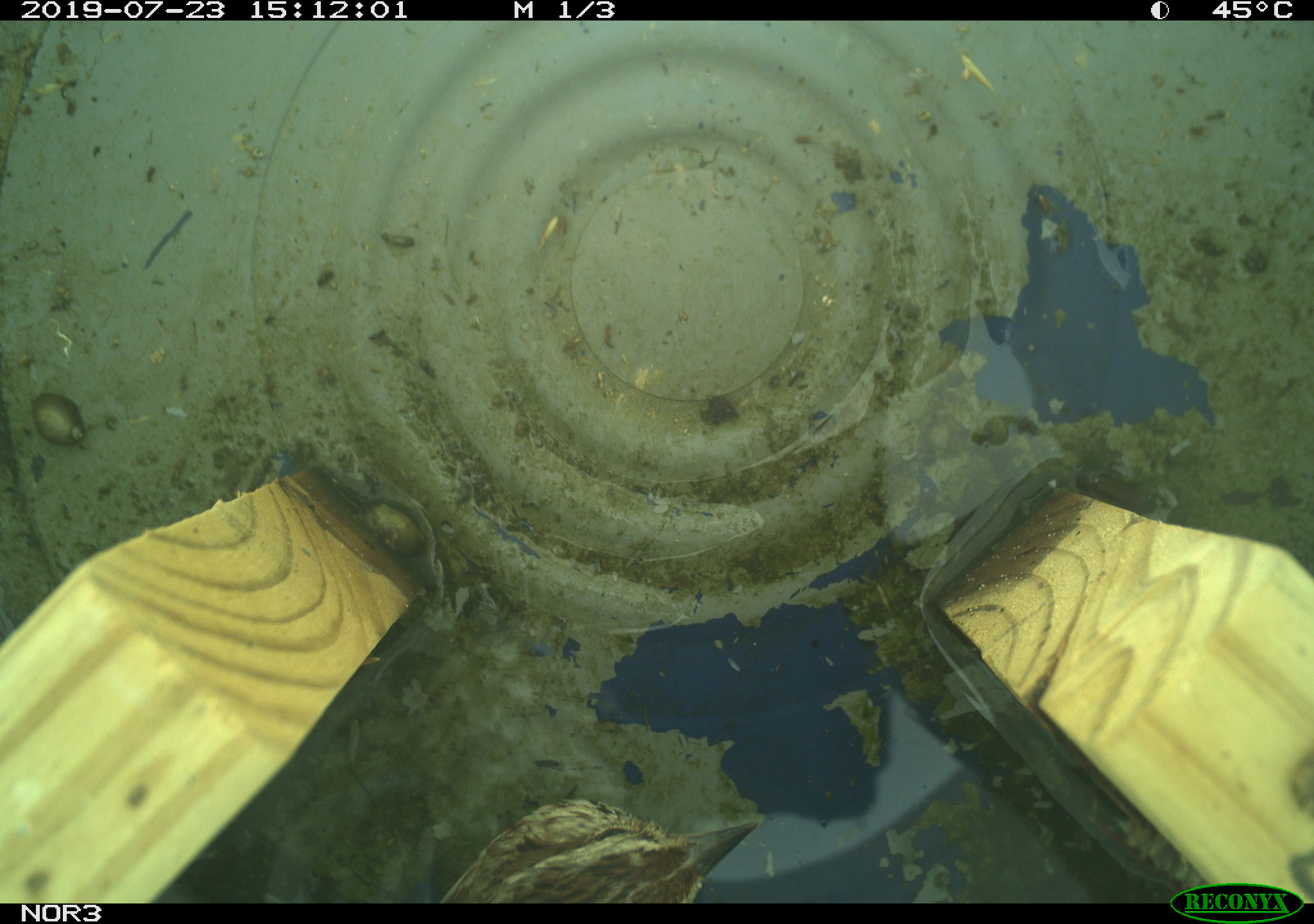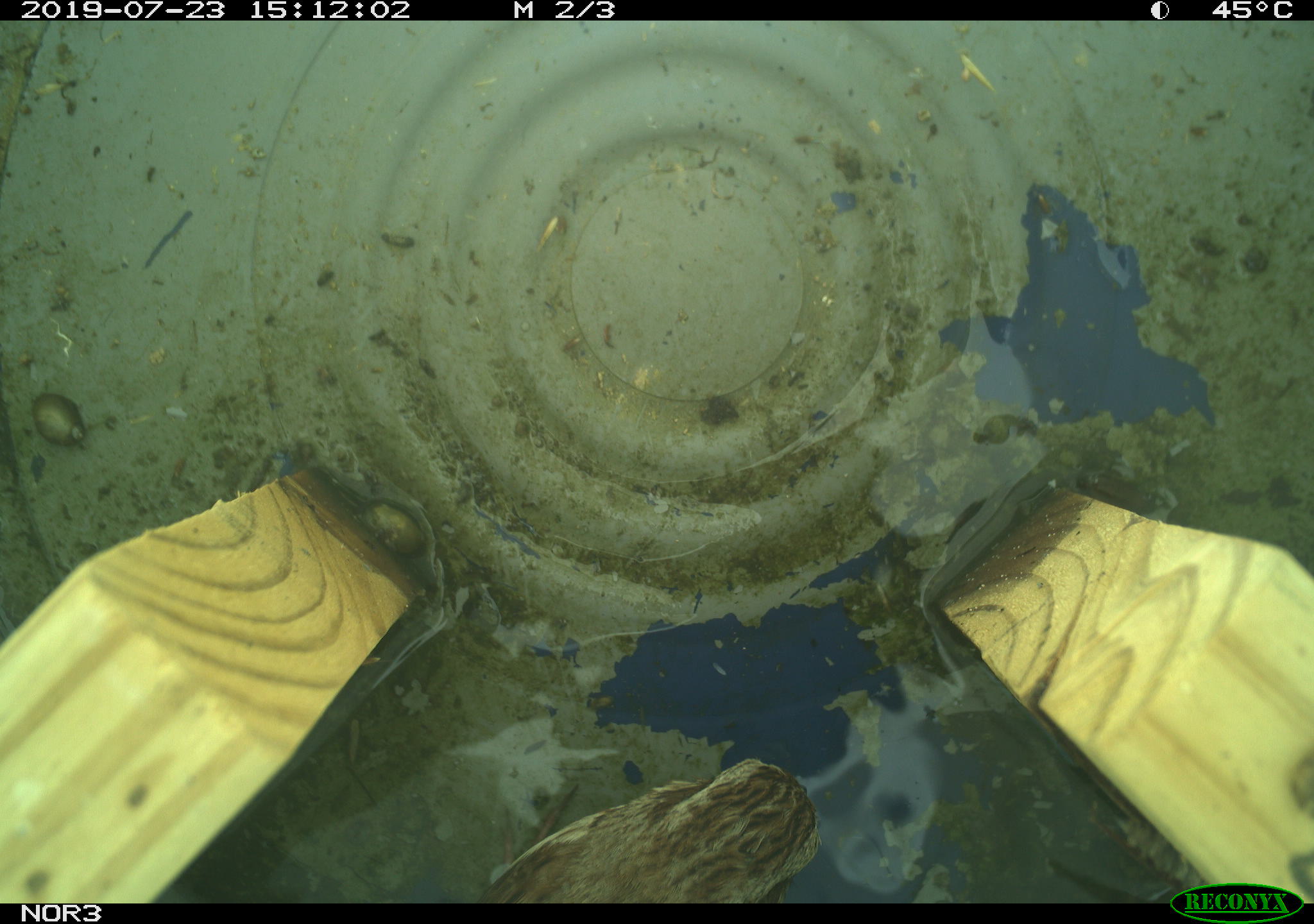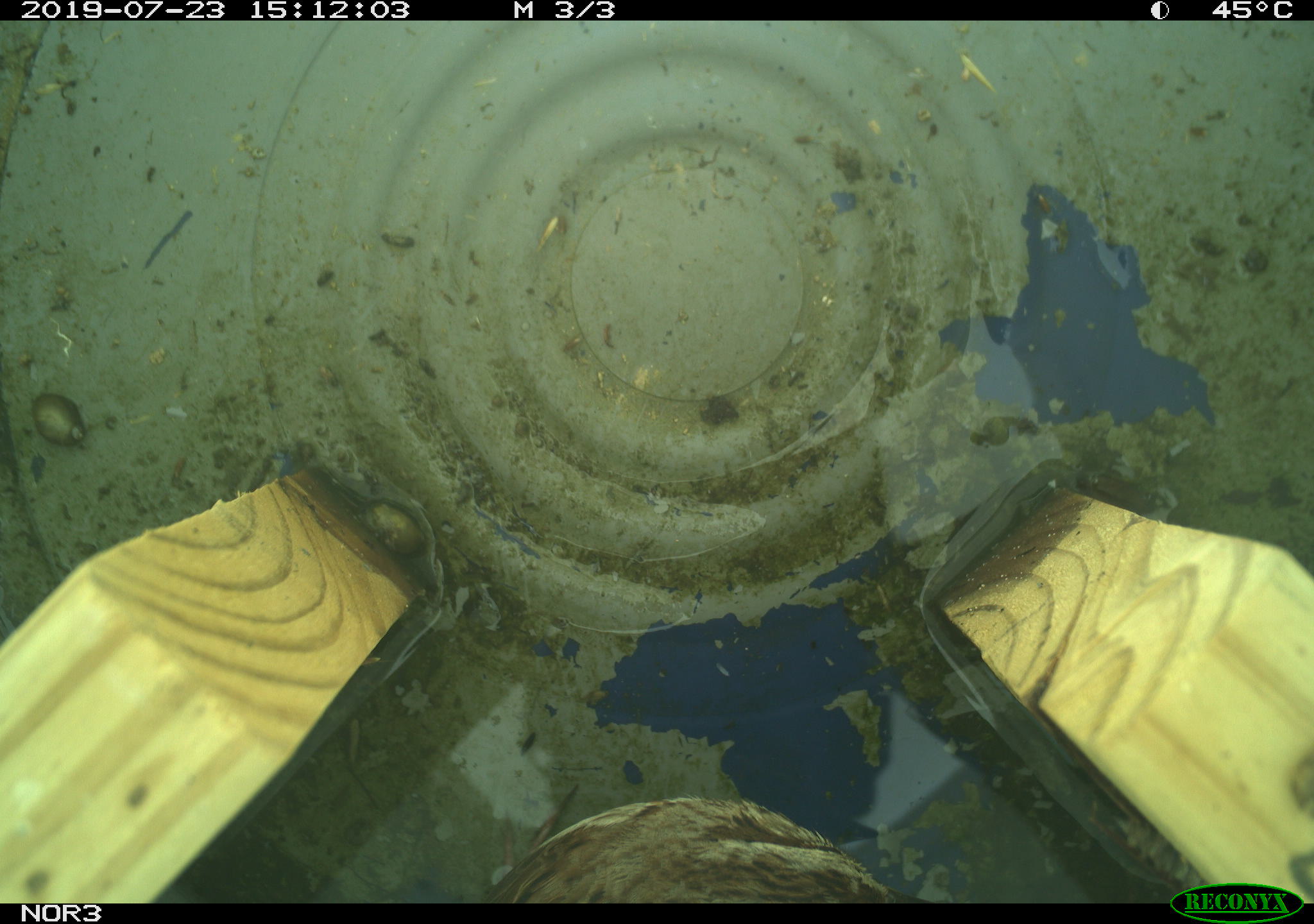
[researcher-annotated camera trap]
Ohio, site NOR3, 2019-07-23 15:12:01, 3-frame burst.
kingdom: Animalia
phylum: Chordata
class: Aves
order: Passeriformes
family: Passerellidae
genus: Melospiza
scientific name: Melospiza melodia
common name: song sparrow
Song sparrow (Melospiza melodia).